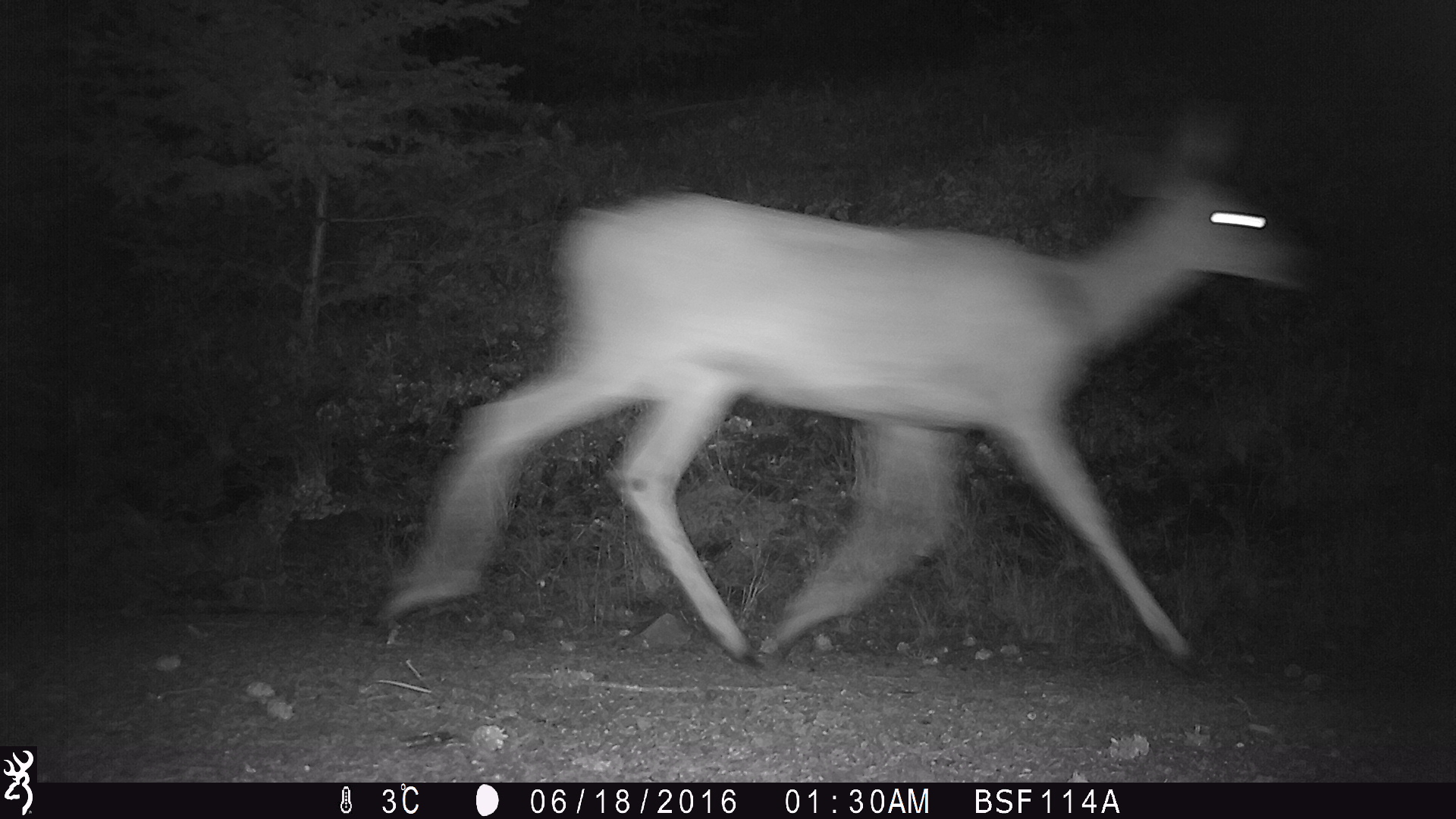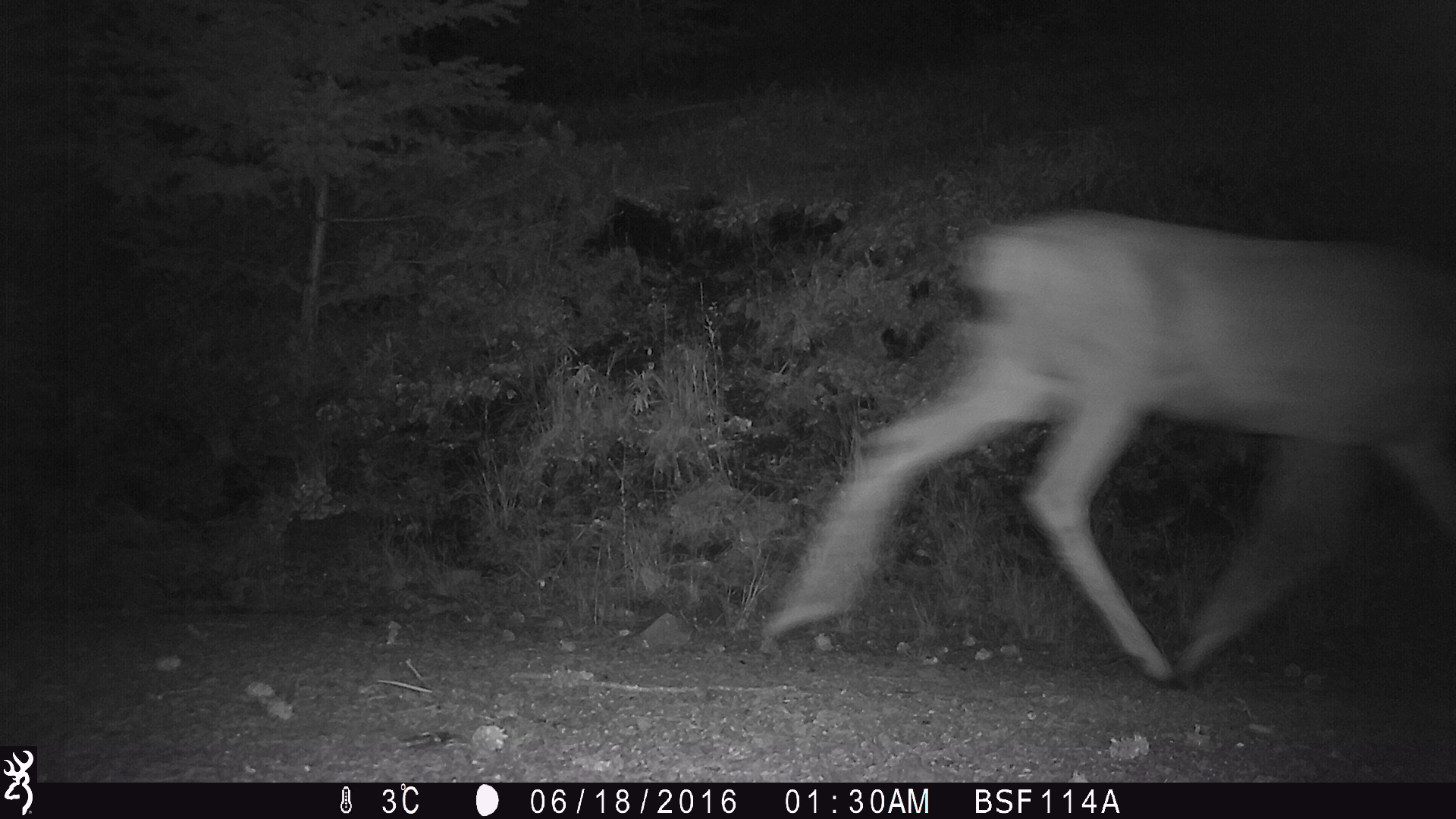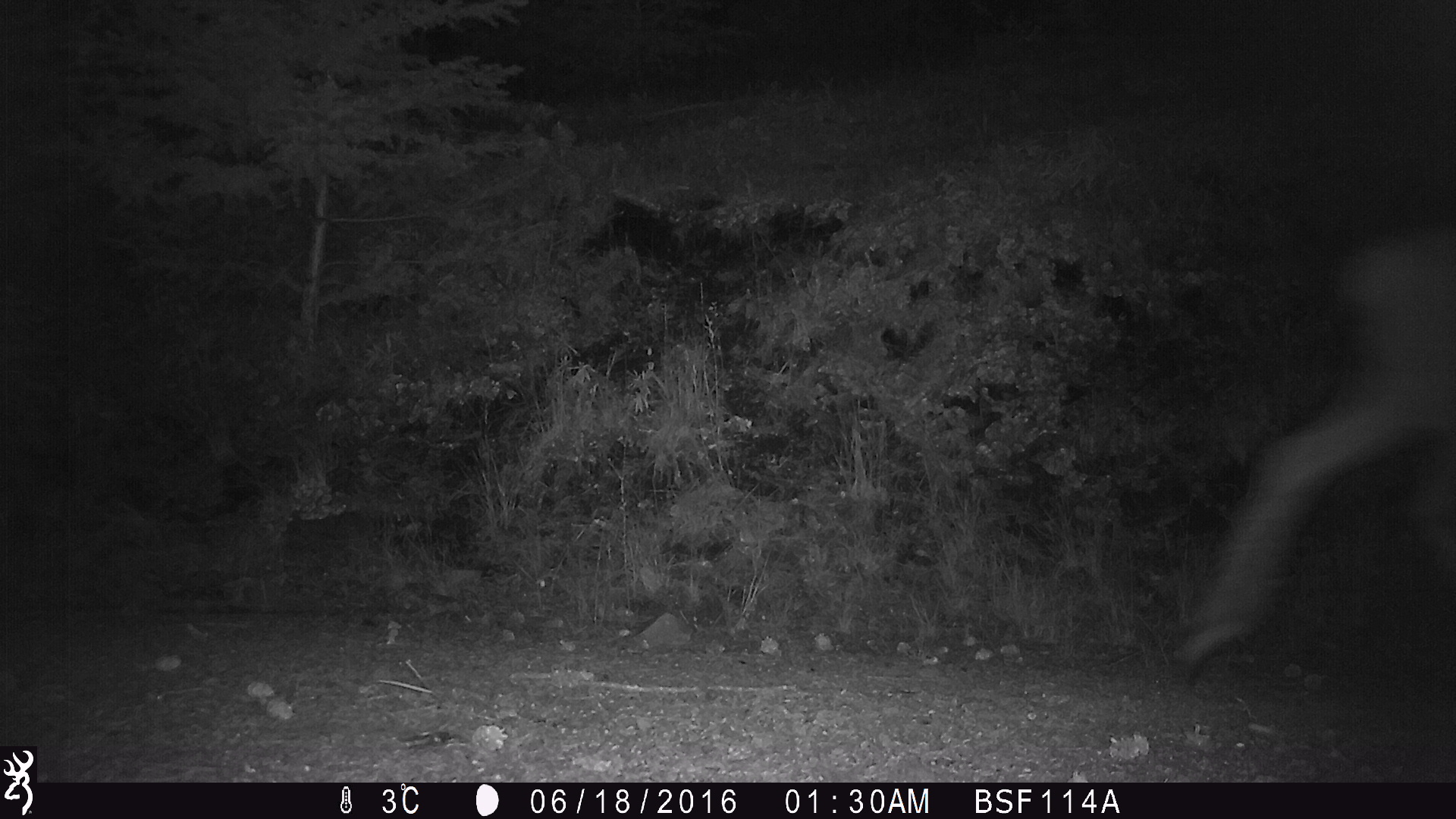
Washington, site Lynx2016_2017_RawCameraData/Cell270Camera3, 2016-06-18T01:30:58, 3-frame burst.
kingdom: Animalia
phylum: Chordata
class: Mammalia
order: Artiodactyla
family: Cervidae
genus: Odocoileus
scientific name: Odocoileus hemionus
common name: mule deer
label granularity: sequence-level